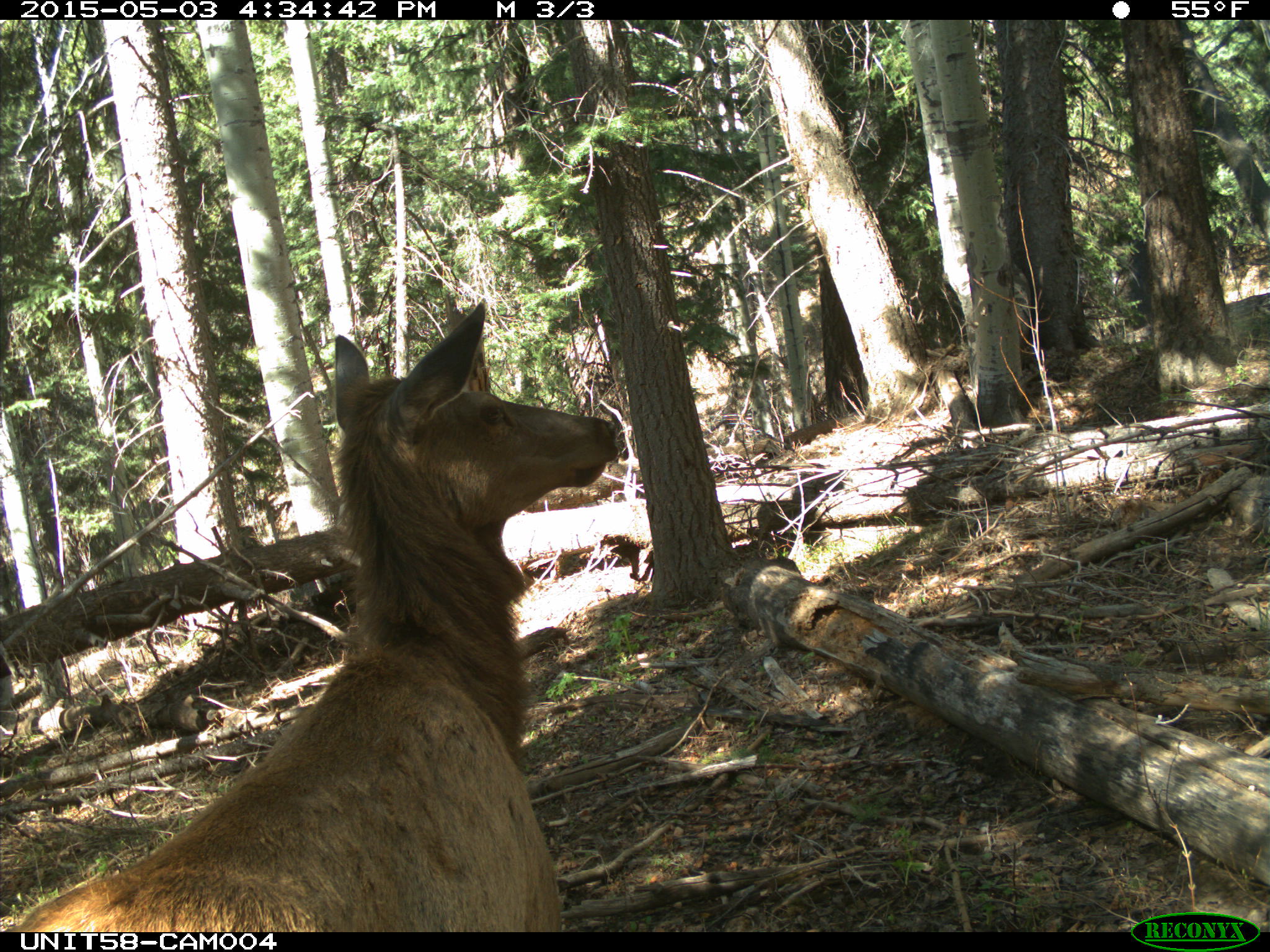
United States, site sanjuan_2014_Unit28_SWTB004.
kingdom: Animalia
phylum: Chordata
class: Mammalia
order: Artiodactyla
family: Cervidae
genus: Cervus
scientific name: Cervus elaphus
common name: red deer